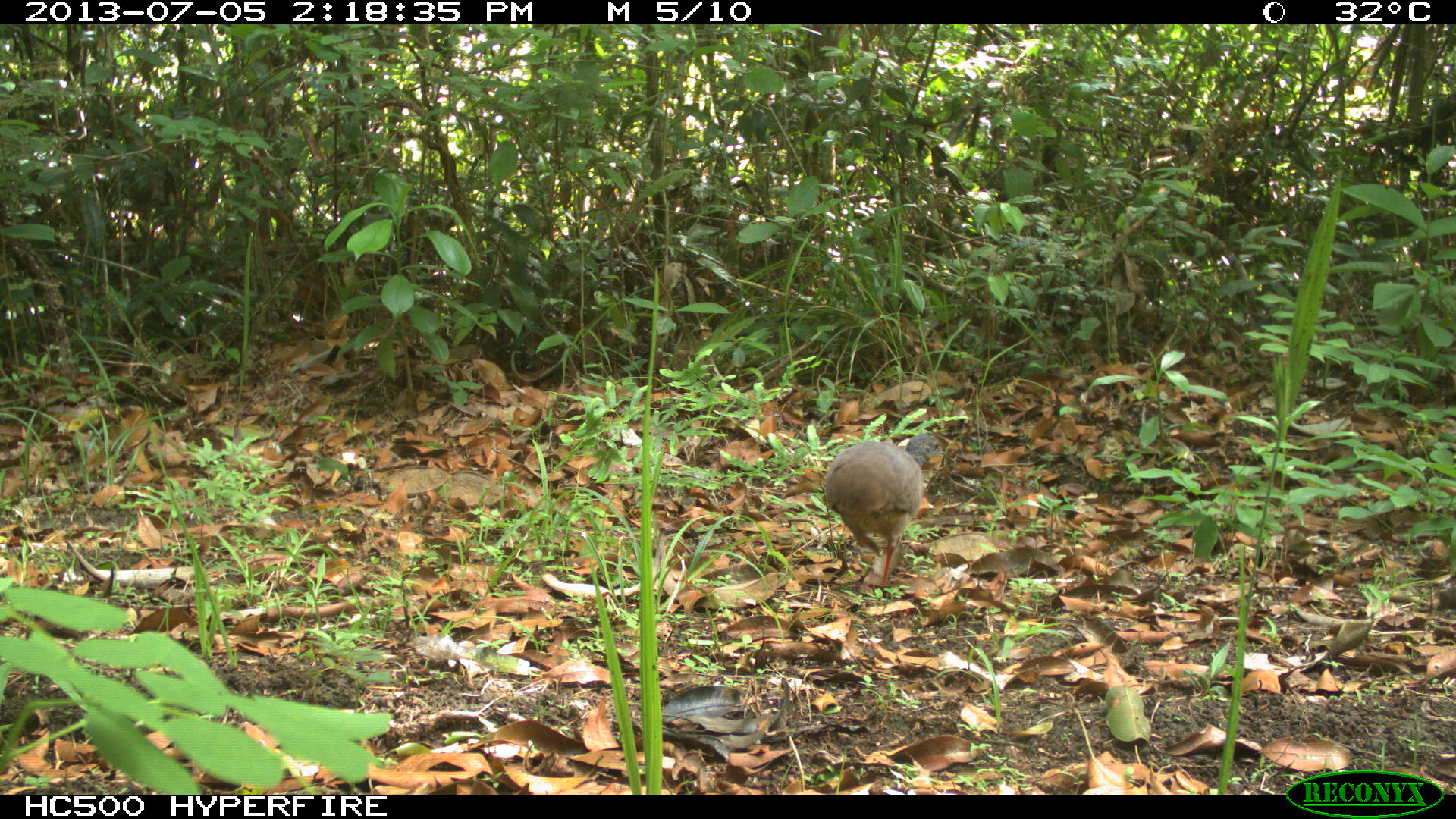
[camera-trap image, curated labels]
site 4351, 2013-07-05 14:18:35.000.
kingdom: Animalia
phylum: Chordata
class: Aves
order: Tinamiformes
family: Tinamidae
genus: Tinamus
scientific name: Tinamus major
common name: great tinamou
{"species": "Tinamus major (great tinamou)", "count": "1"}